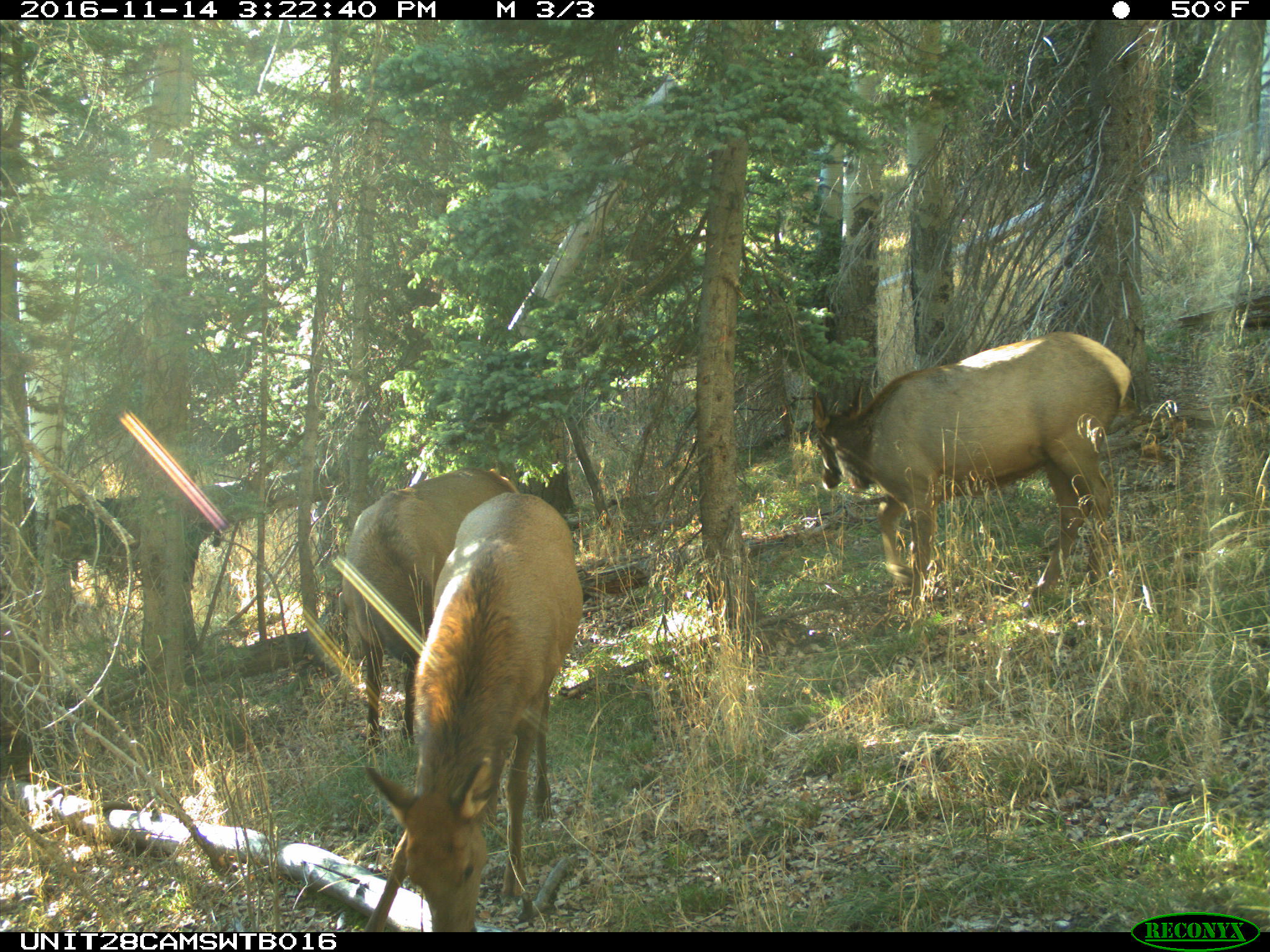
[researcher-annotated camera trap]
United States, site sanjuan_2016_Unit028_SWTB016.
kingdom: Animalia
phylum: Chordata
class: Mammalia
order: Artiodactyla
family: Cervidae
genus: Cervus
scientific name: Cervus elaphus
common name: red deer